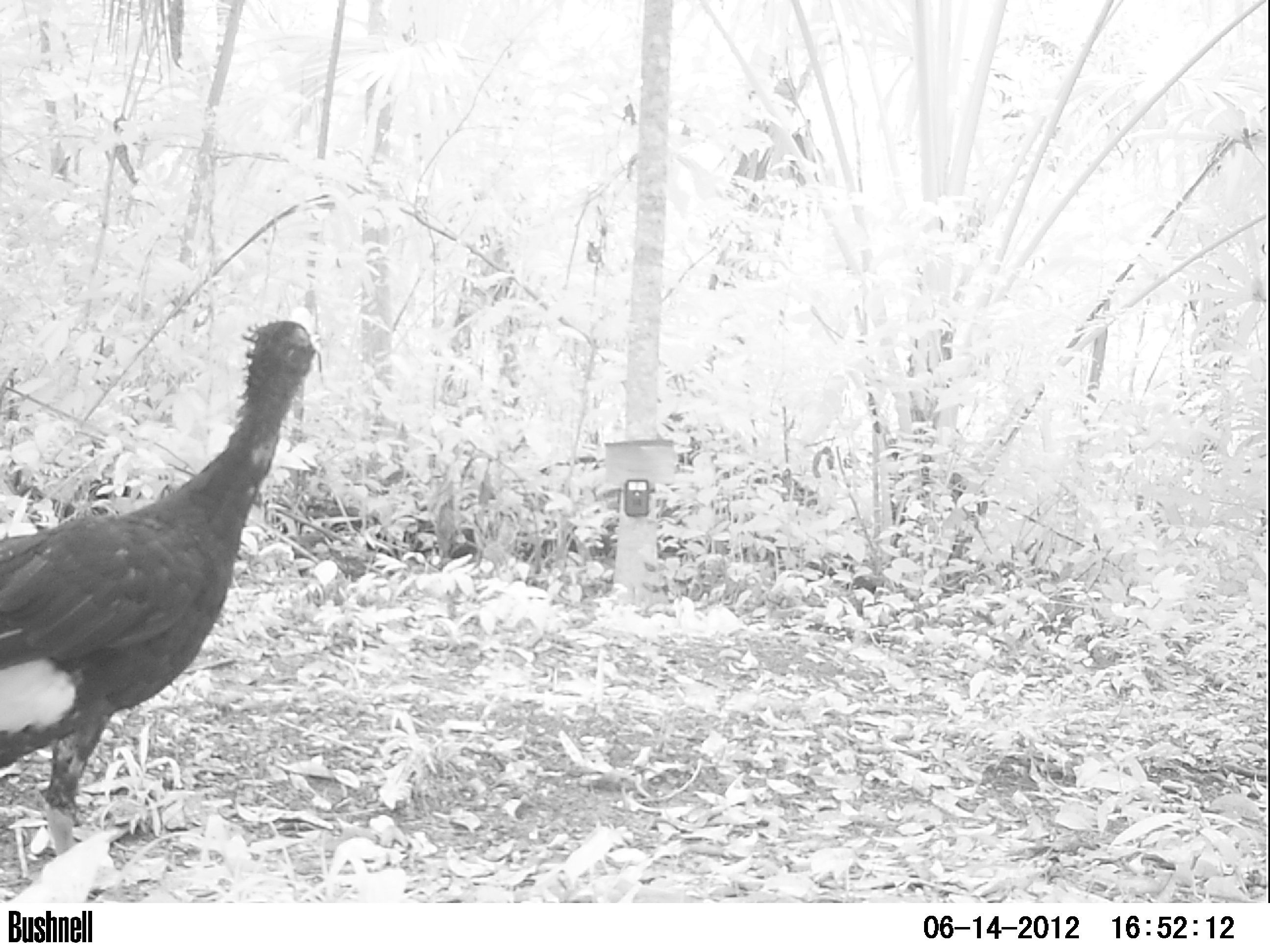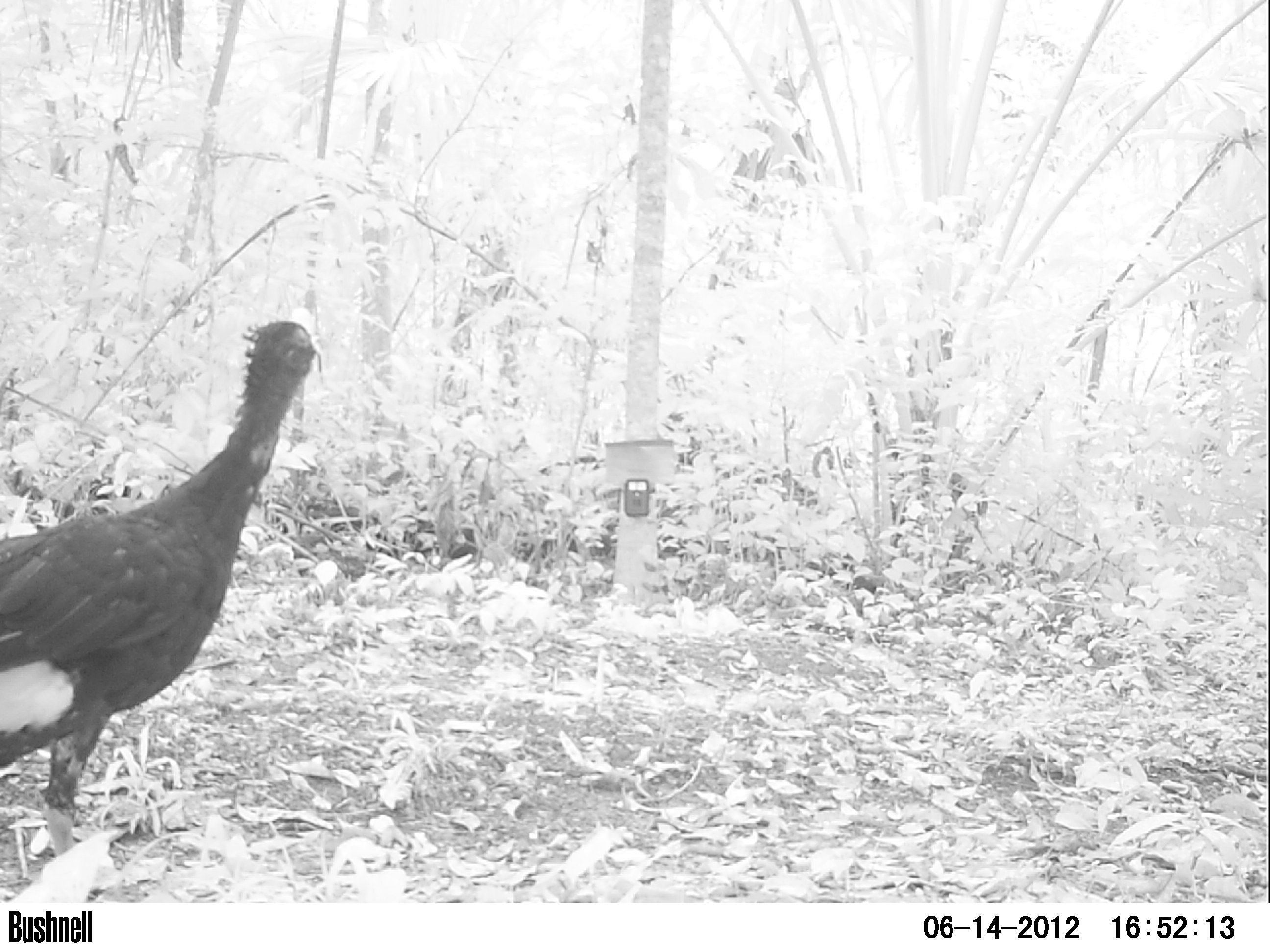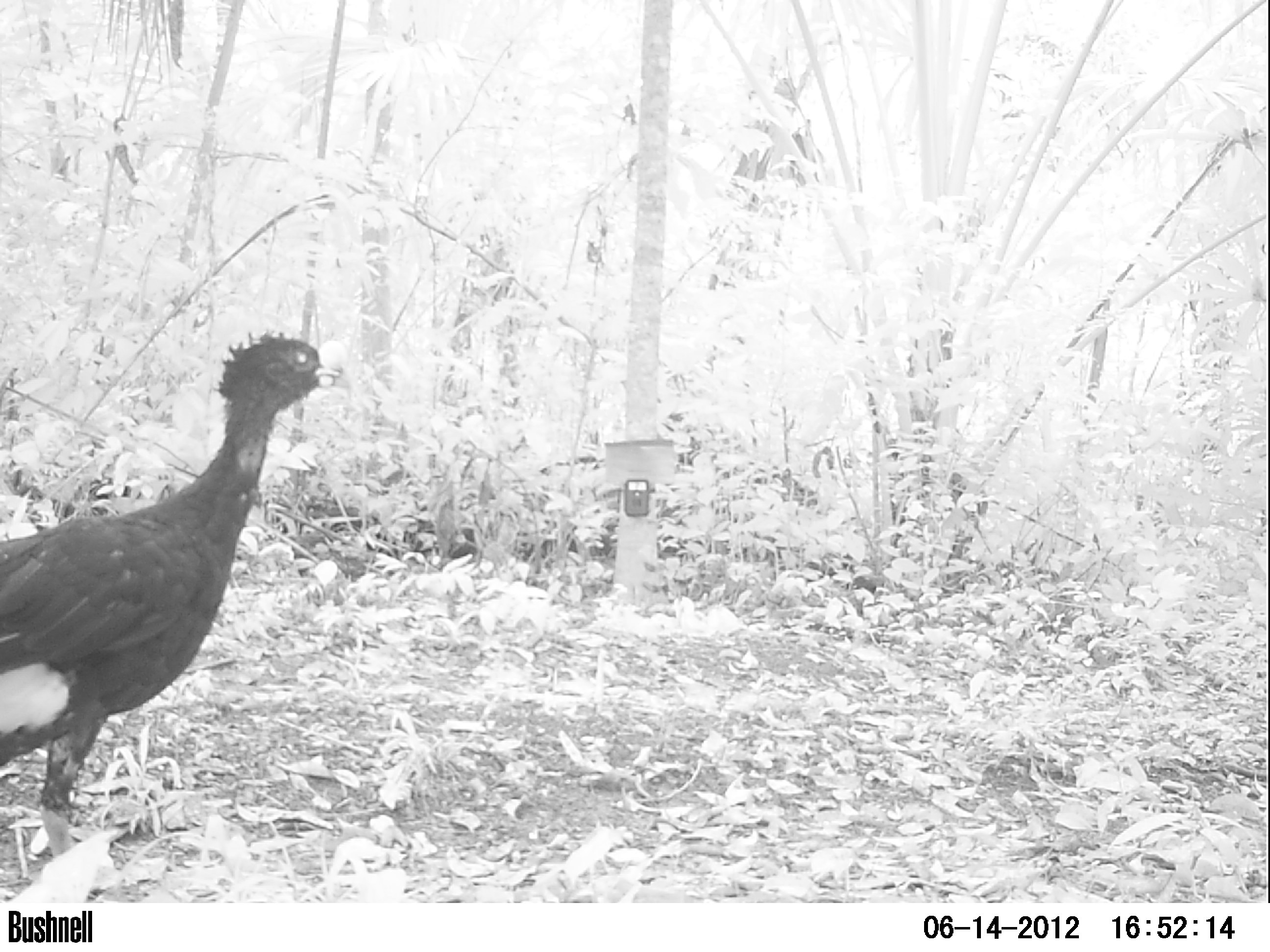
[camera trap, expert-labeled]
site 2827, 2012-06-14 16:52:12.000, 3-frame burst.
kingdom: Animalia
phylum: Chordata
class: Aves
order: Galliformes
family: Cracidae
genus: Crax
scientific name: Crax rubra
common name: great curassow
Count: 1.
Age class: adult.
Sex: male.